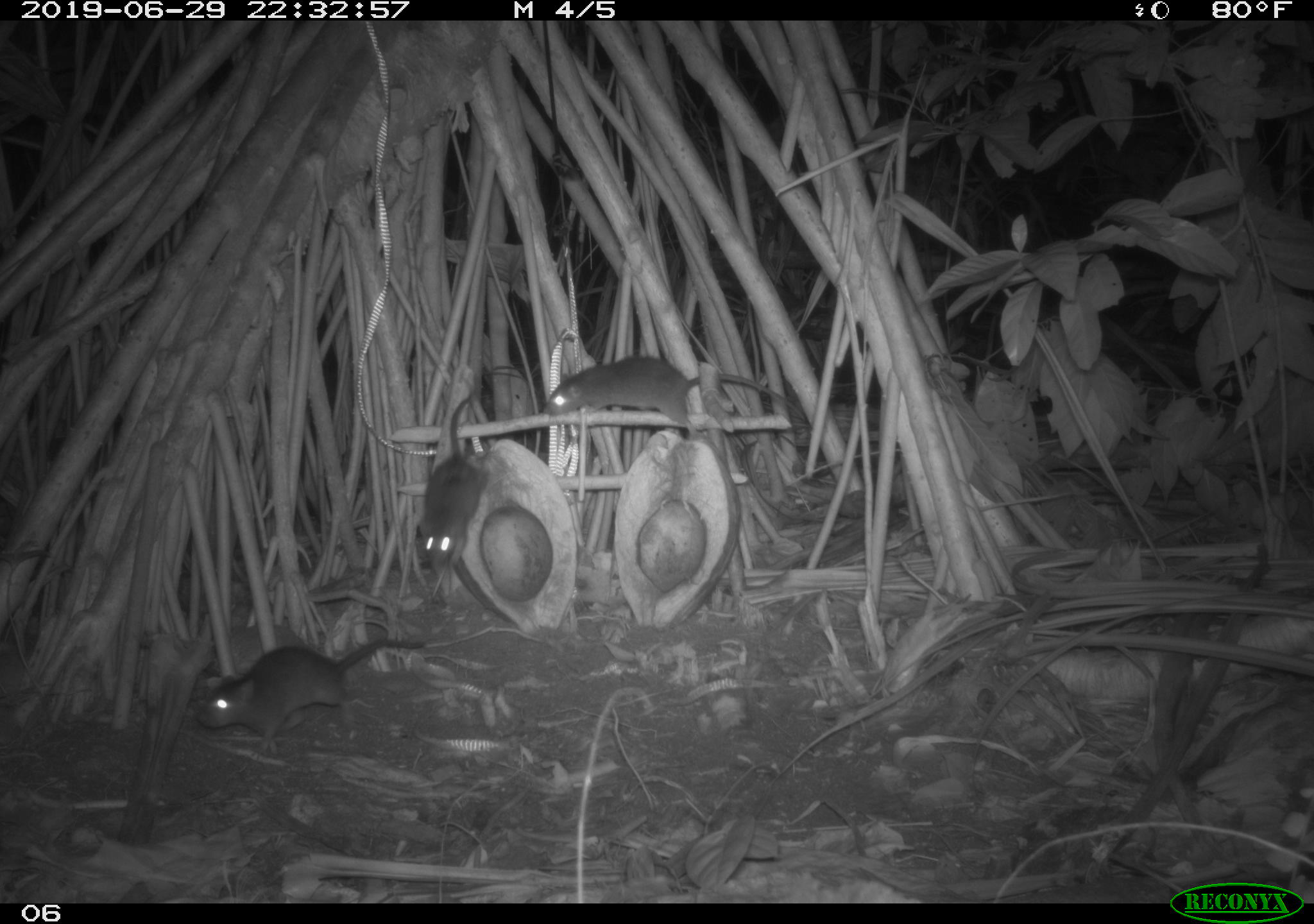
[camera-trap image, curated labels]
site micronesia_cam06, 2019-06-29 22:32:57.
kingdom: Animalia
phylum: Chordata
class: Mammalia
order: Rodentia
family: Muridae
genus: Rattus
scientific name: Rattus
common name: rat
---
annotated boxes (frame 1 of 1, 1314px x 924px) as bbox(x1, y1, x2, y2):
rat: bbox(194, 628, 426, 760); bbox(541, 352, 802, 463); bbox(414, 384, 499, 575)